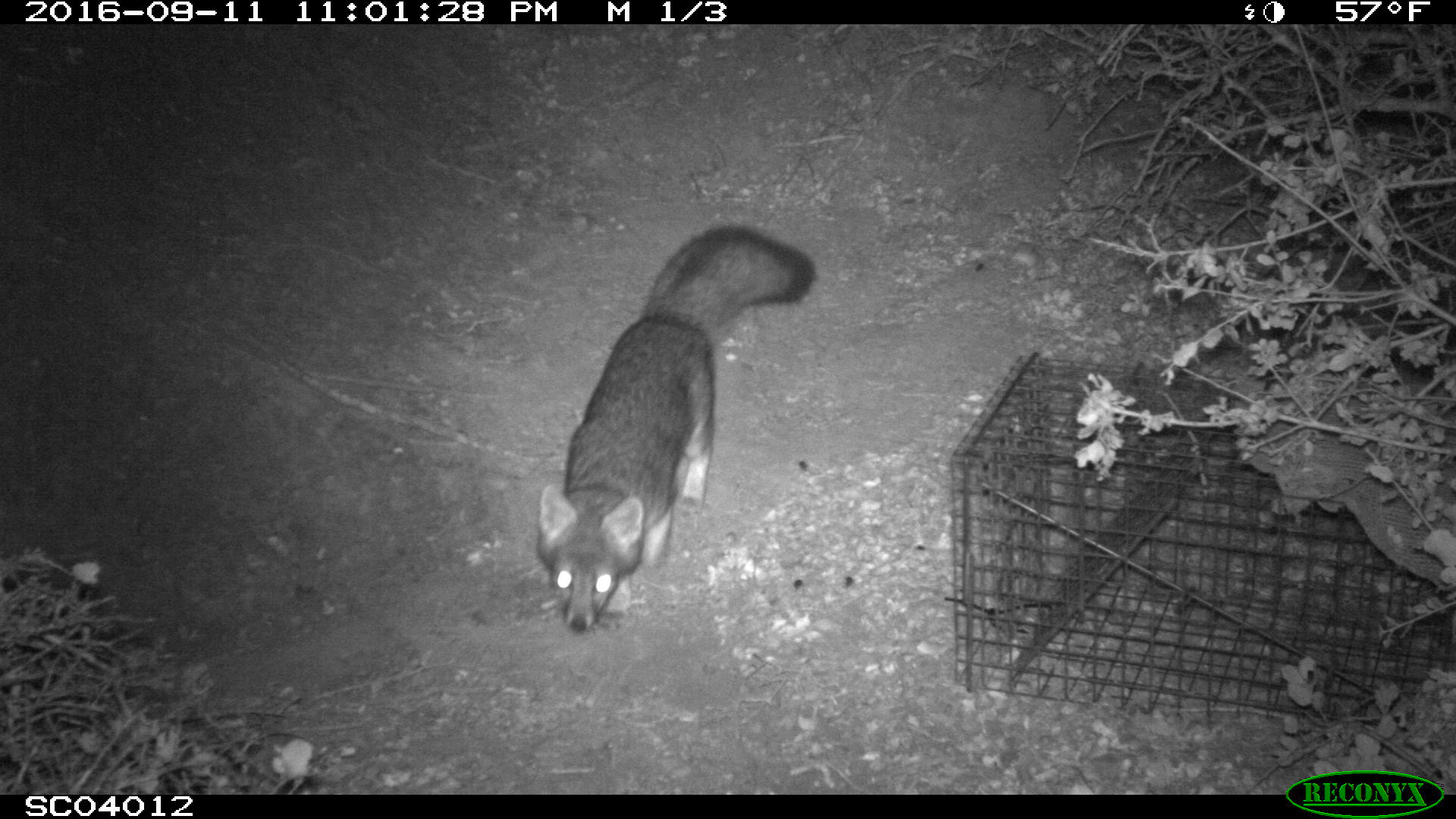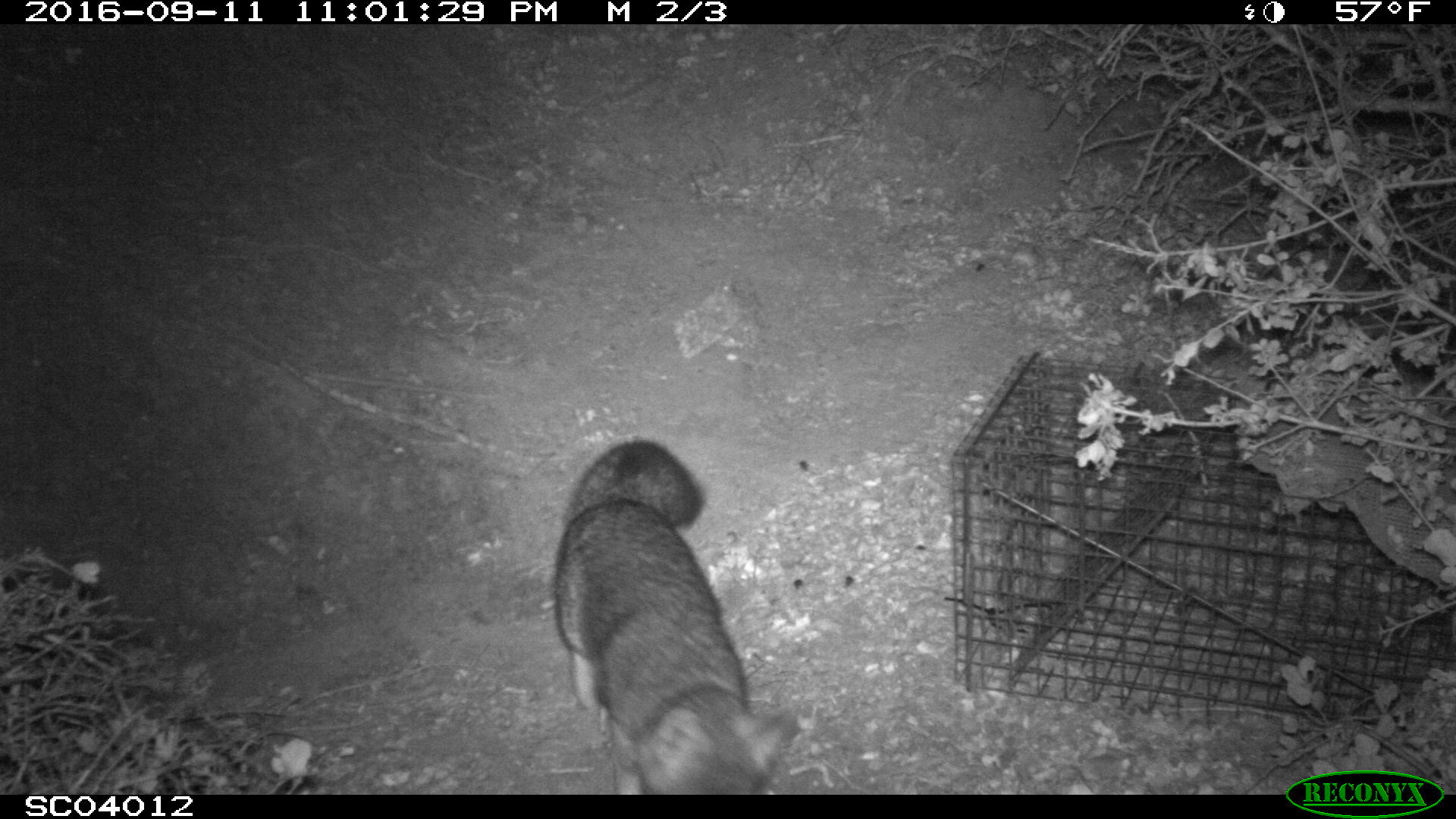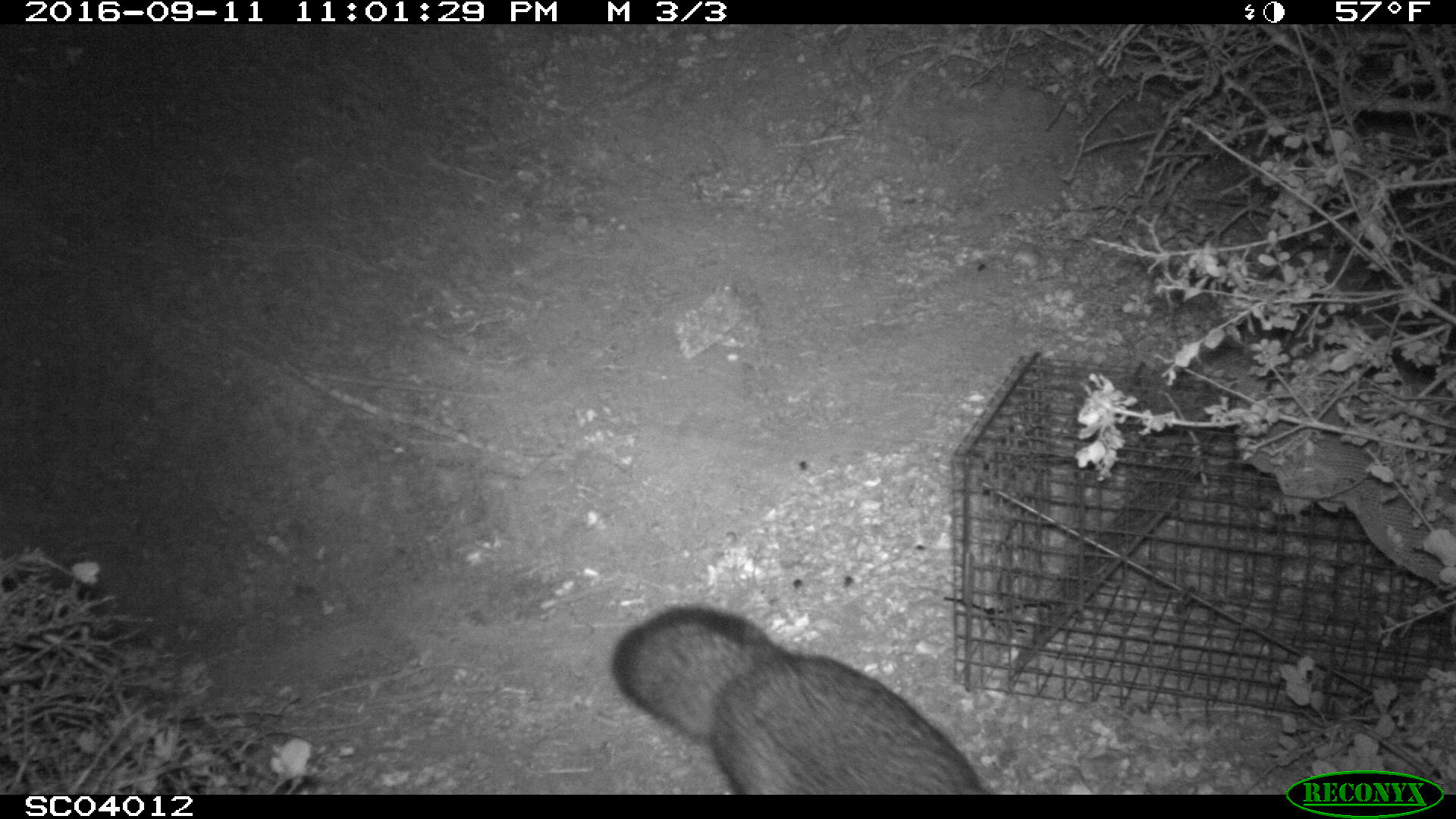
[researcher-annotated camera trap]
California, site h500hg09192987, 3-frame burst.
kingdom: Animalia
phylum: Chordata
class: Mammalia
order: Carnivora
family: Canidae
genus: Urocyon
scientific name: Urocyon littoralis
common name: island fox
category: fox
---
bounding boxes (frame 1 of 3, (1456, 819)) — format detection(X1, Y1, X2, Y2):
fox: detection(536, 228, 815, 635)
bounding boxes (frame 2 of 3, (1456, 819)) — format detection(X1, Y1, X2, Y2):
fox: detection(552, 435, 800, 793)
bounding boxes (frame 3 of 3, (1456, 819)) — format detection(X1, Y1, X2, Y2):
fox: detection(611, 606, 995, 792)